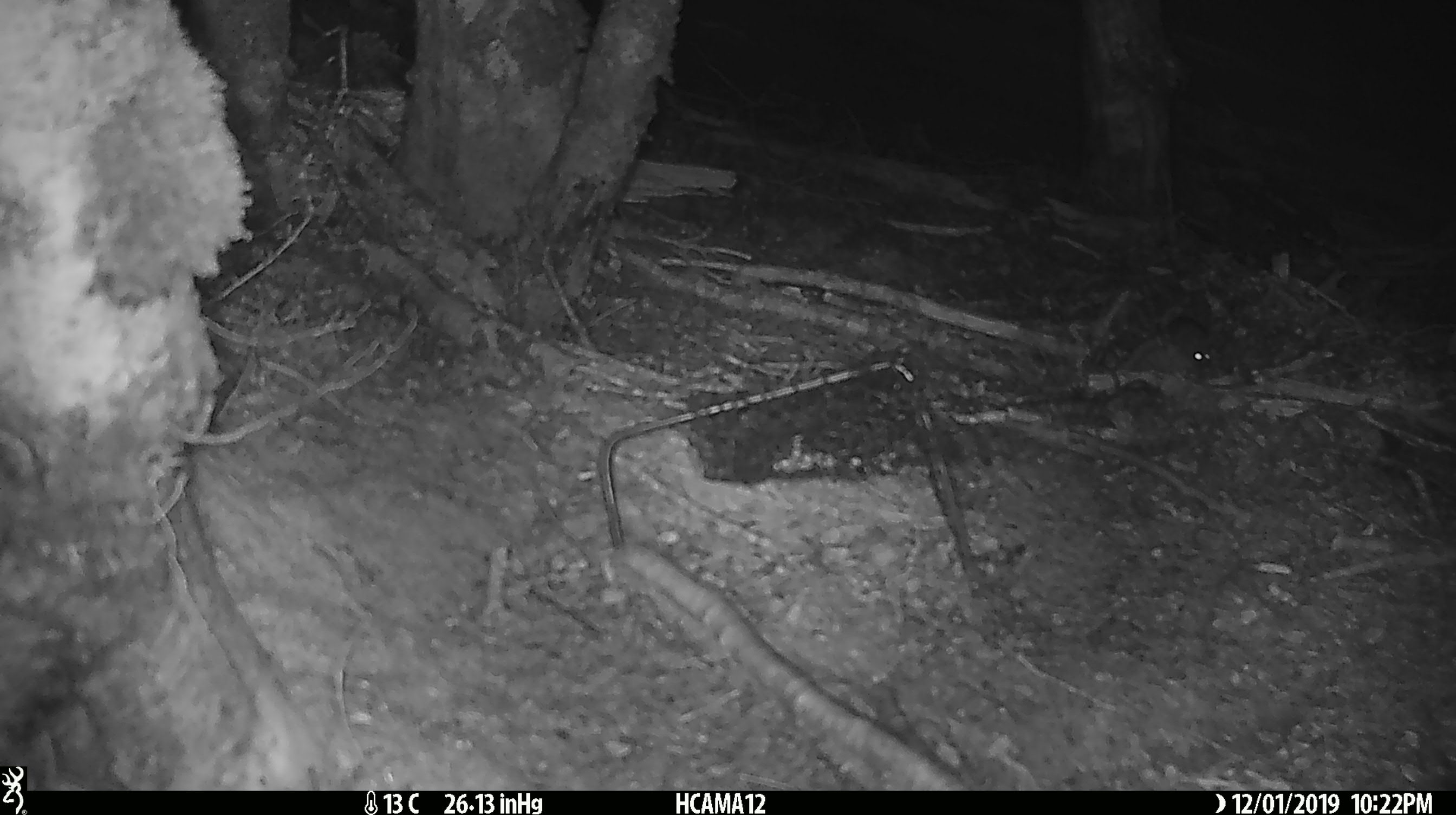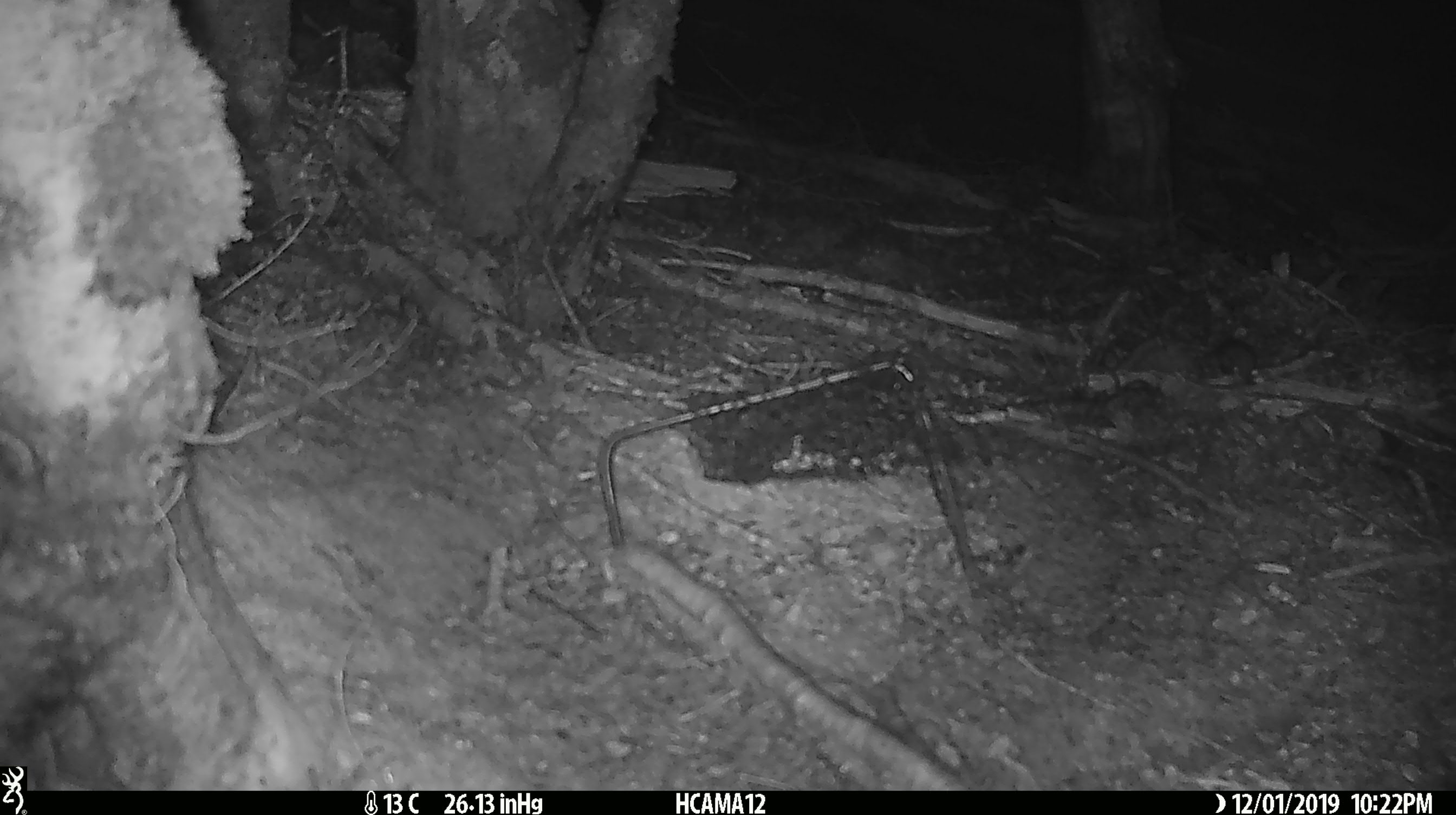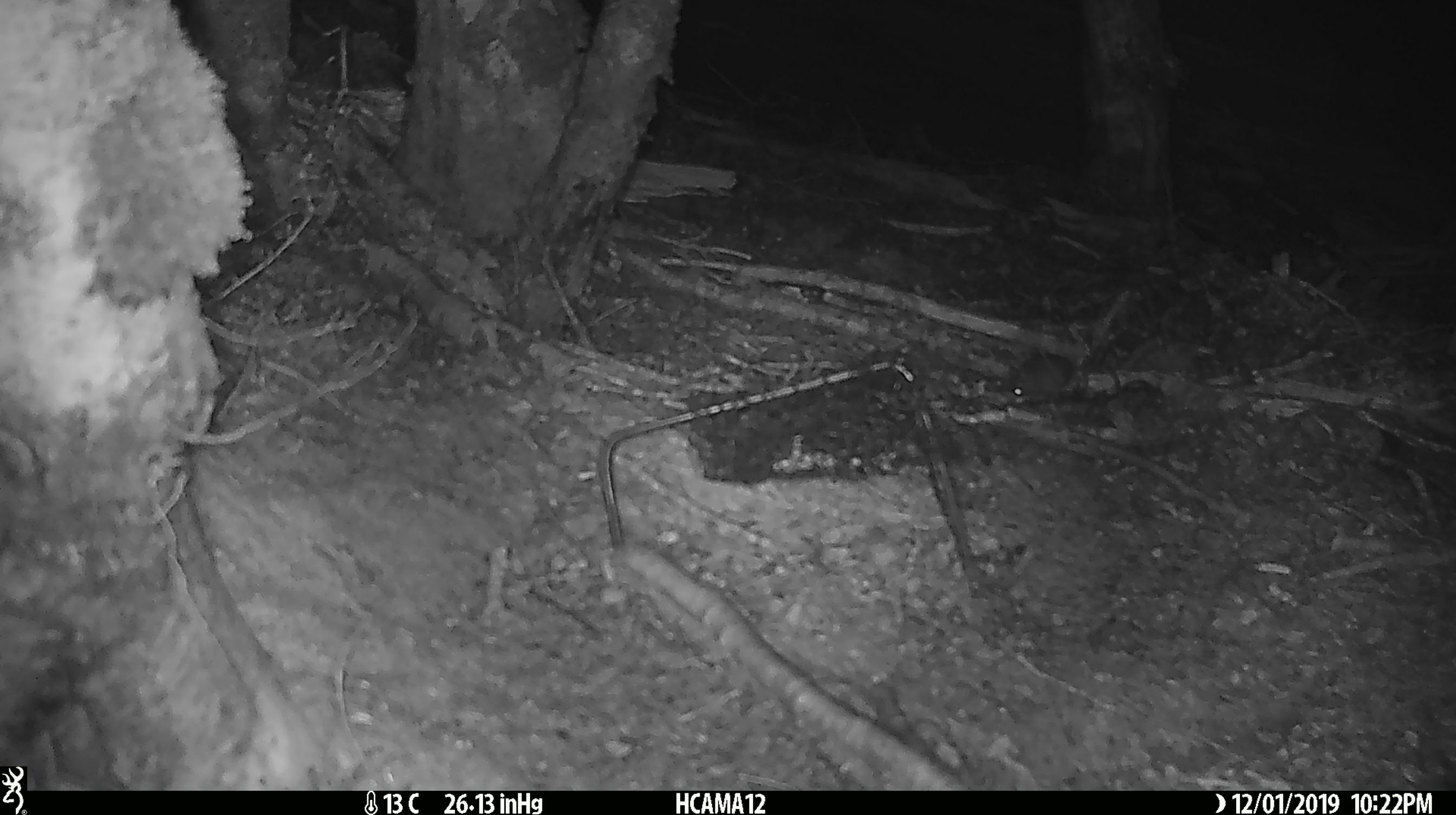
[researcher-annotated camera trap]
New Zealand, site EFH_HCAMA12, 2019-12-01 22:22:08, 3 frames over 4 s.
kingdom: Animalia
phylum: Chordata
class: Mammalia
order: Rodentia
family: Muridae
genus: Mus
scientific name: Mus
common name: mouse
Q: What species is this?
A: Mouse (Mus).